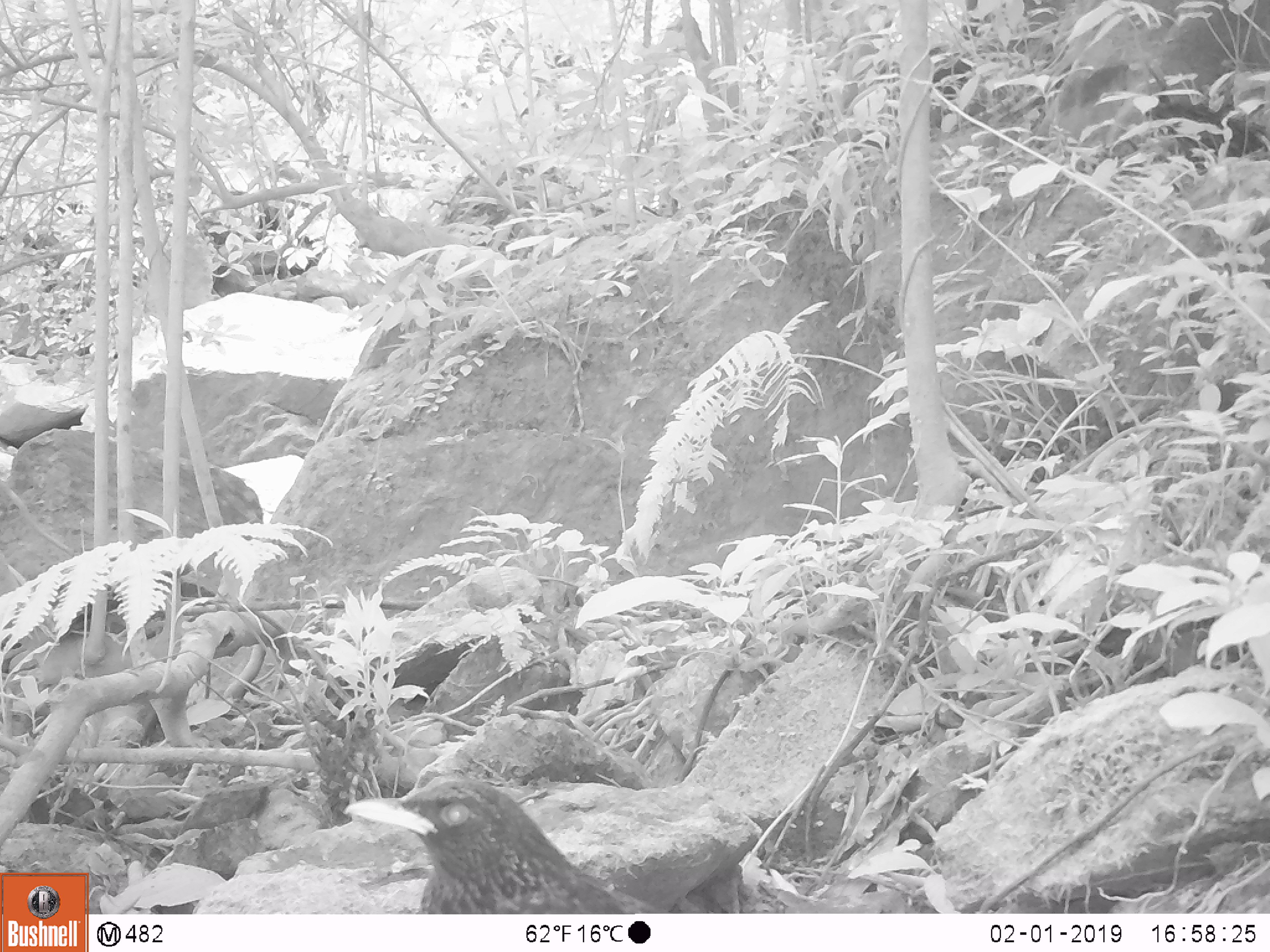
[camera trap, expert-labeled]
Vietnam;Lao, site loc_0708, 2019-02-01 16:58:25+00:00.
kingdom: Animalia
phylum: Chordata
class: Aves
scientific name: Aves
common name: bird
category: unidentified bird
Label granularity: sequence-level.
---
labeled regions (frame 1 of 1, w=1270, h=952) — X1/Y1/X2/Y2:
unidentified bird: 340/773/658/913